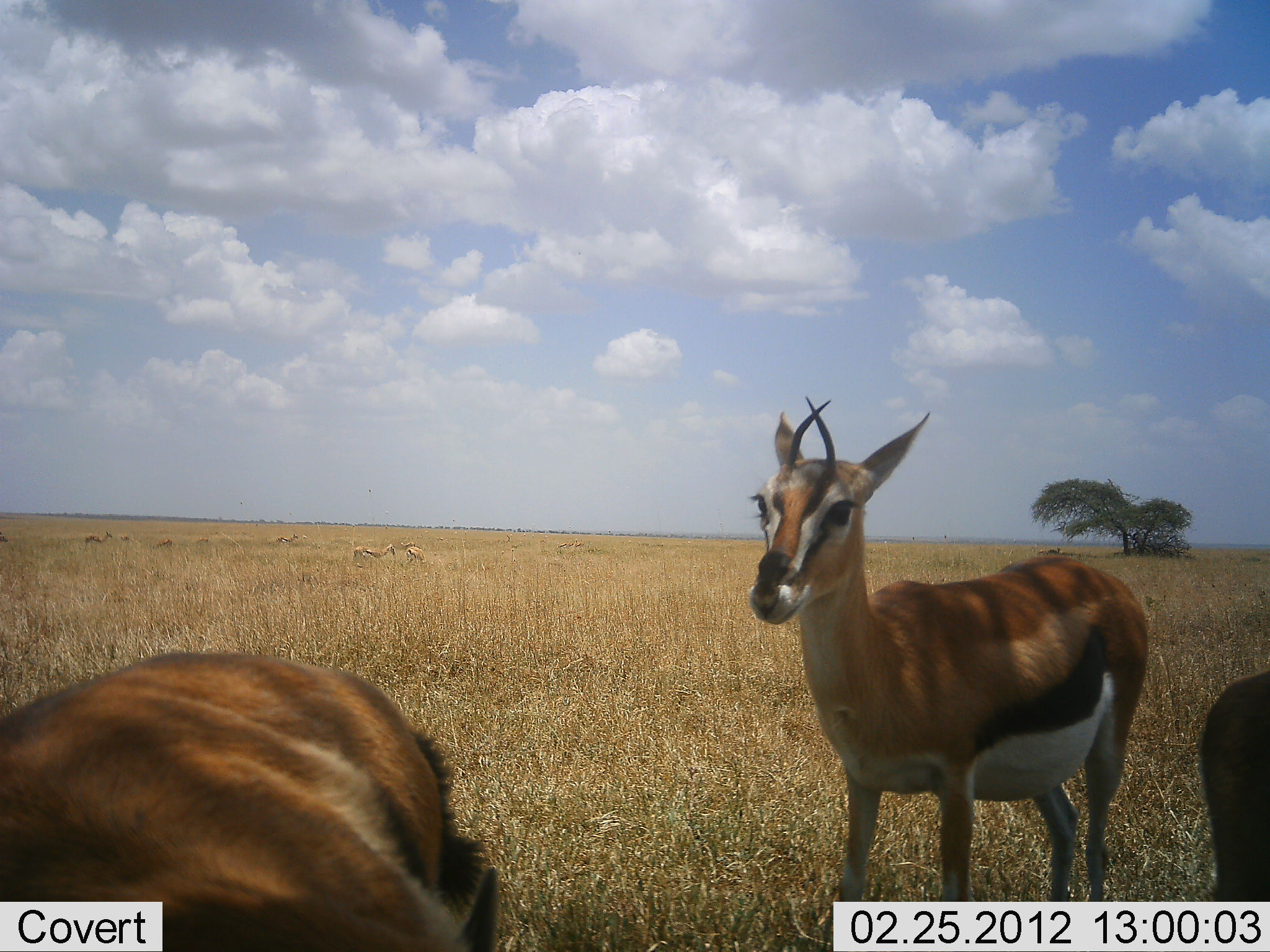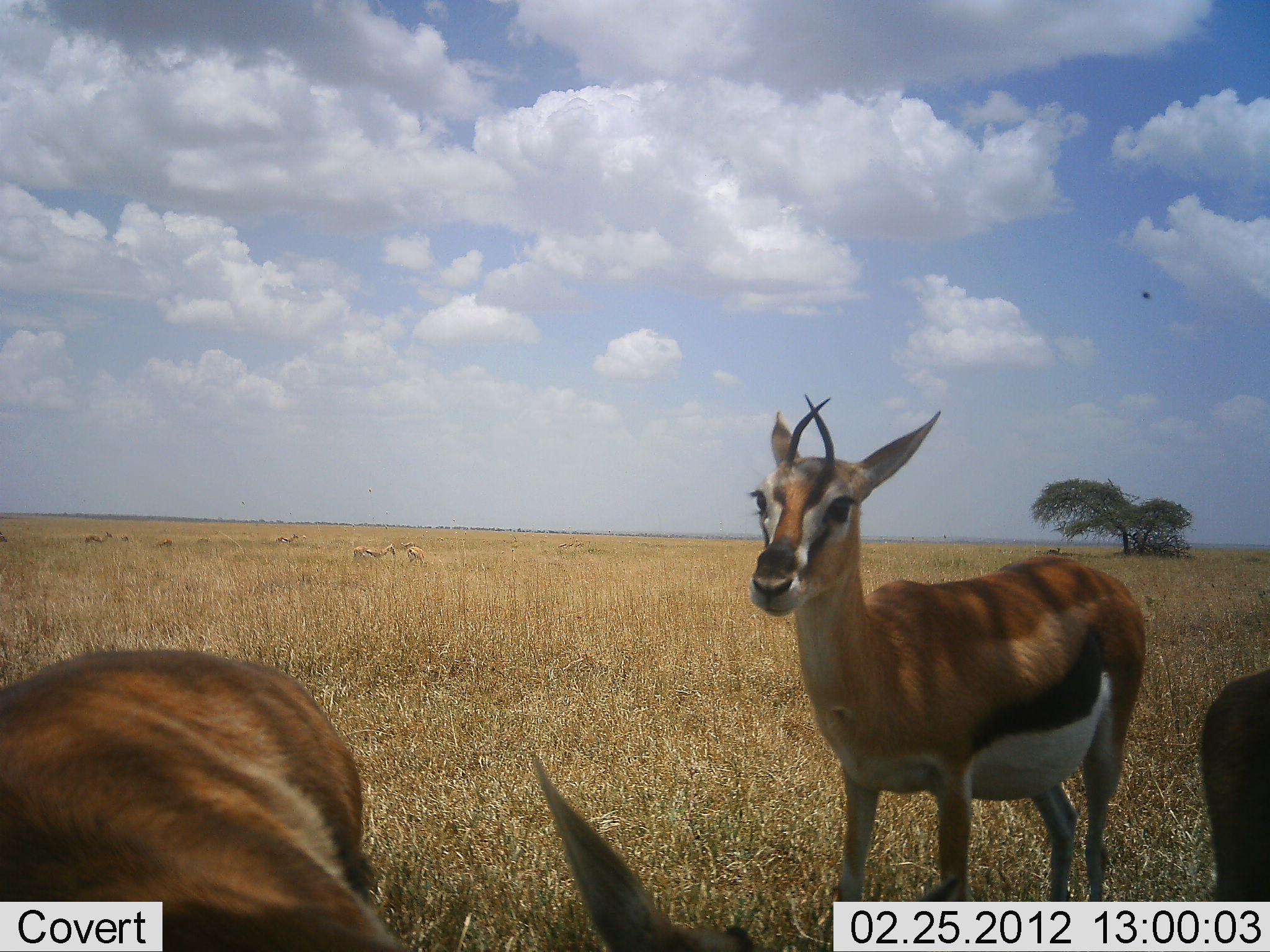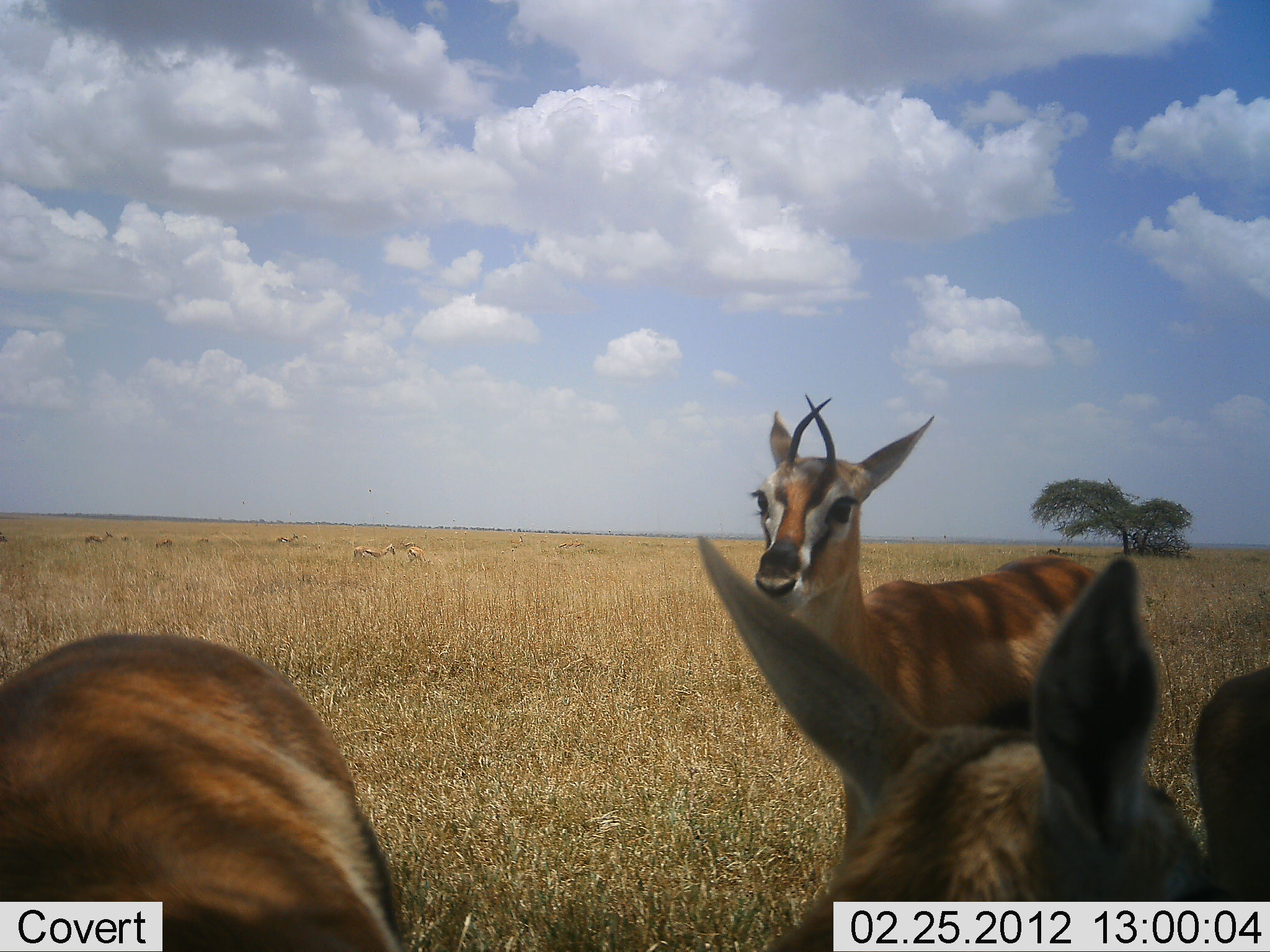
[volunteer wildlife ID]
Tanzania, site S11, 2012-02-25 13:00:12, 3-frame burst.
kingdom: Animalia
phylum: Chordata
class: Mammalia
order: Artiodactyla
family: Bovidae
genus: Eudorcas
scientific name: Eudorcas thomsonii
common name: thomson's gazelle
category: gazellethomsons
Gazellethomsons (thomson's gazelle) (Eudorcas thomsonii), count 3. Behavior (volunteer vote fractions): standing 95%, resting 11%, moving 11%, interacting 5%. Young present (vote fraction): 0%. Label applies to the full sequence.